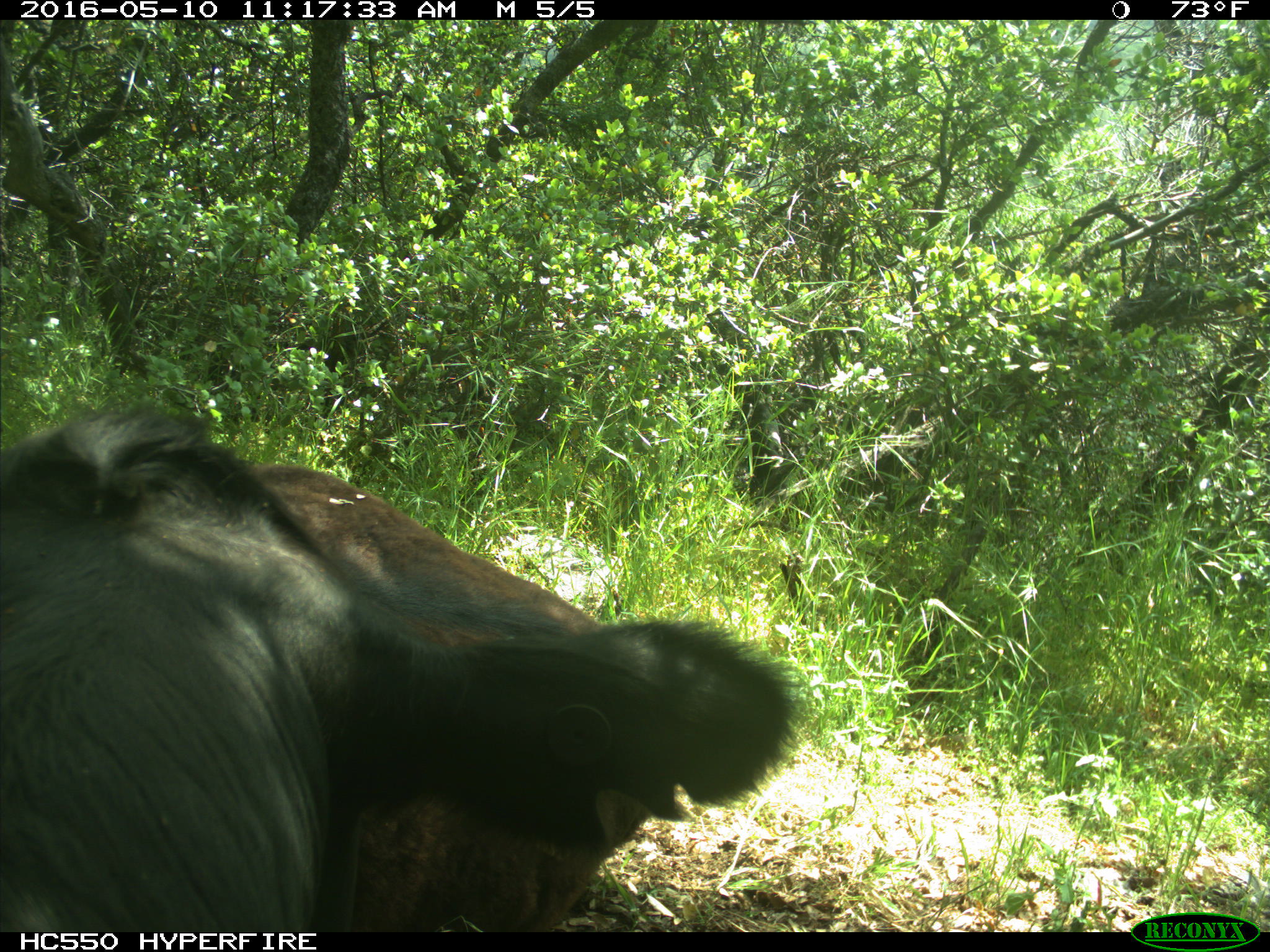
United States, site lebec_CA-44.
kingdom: Animalia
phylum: Chordata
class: Mammalia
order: Artiodactyla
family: Bovidae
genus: Bos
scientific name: Bos taurus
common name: domestic cow